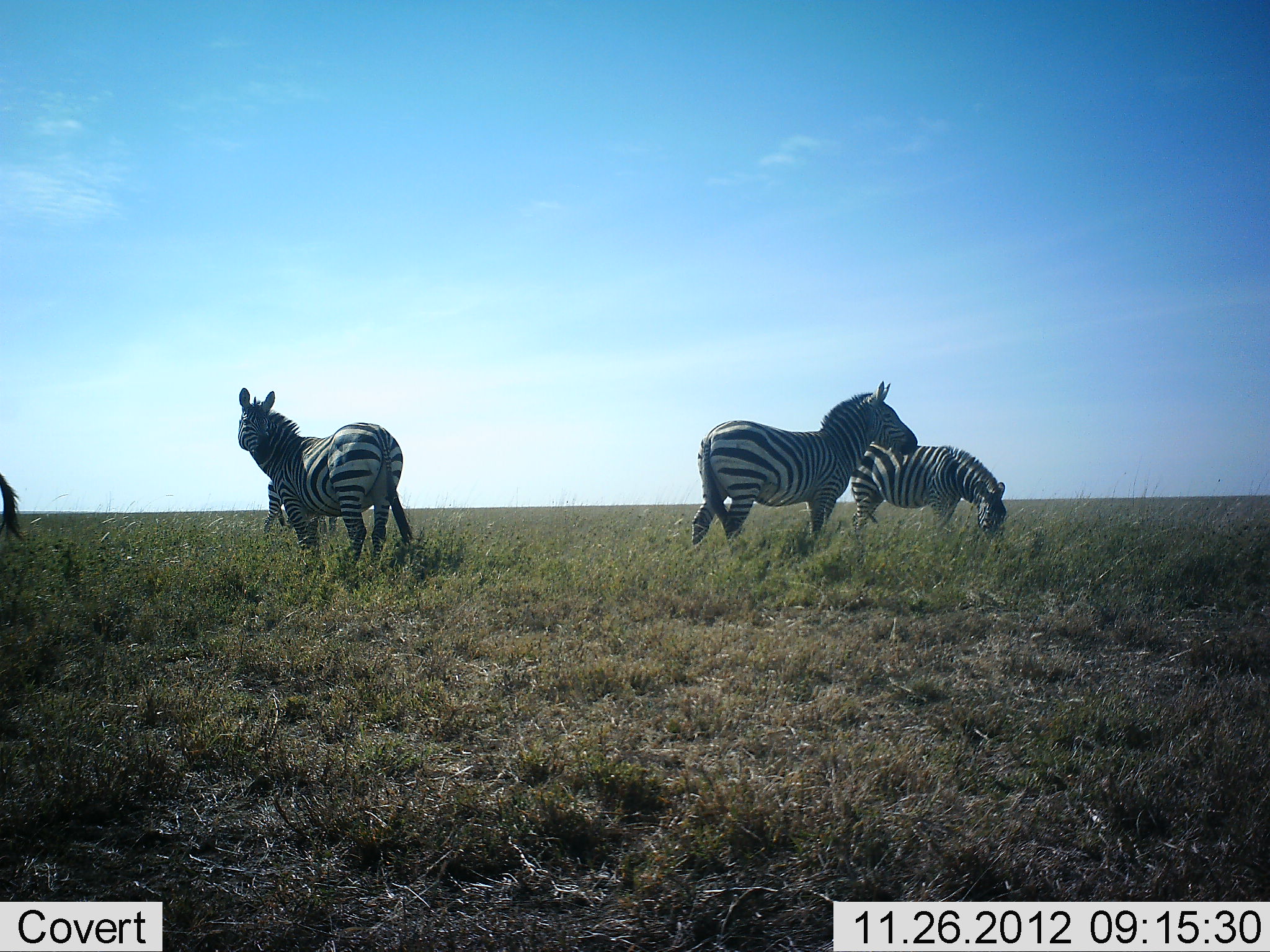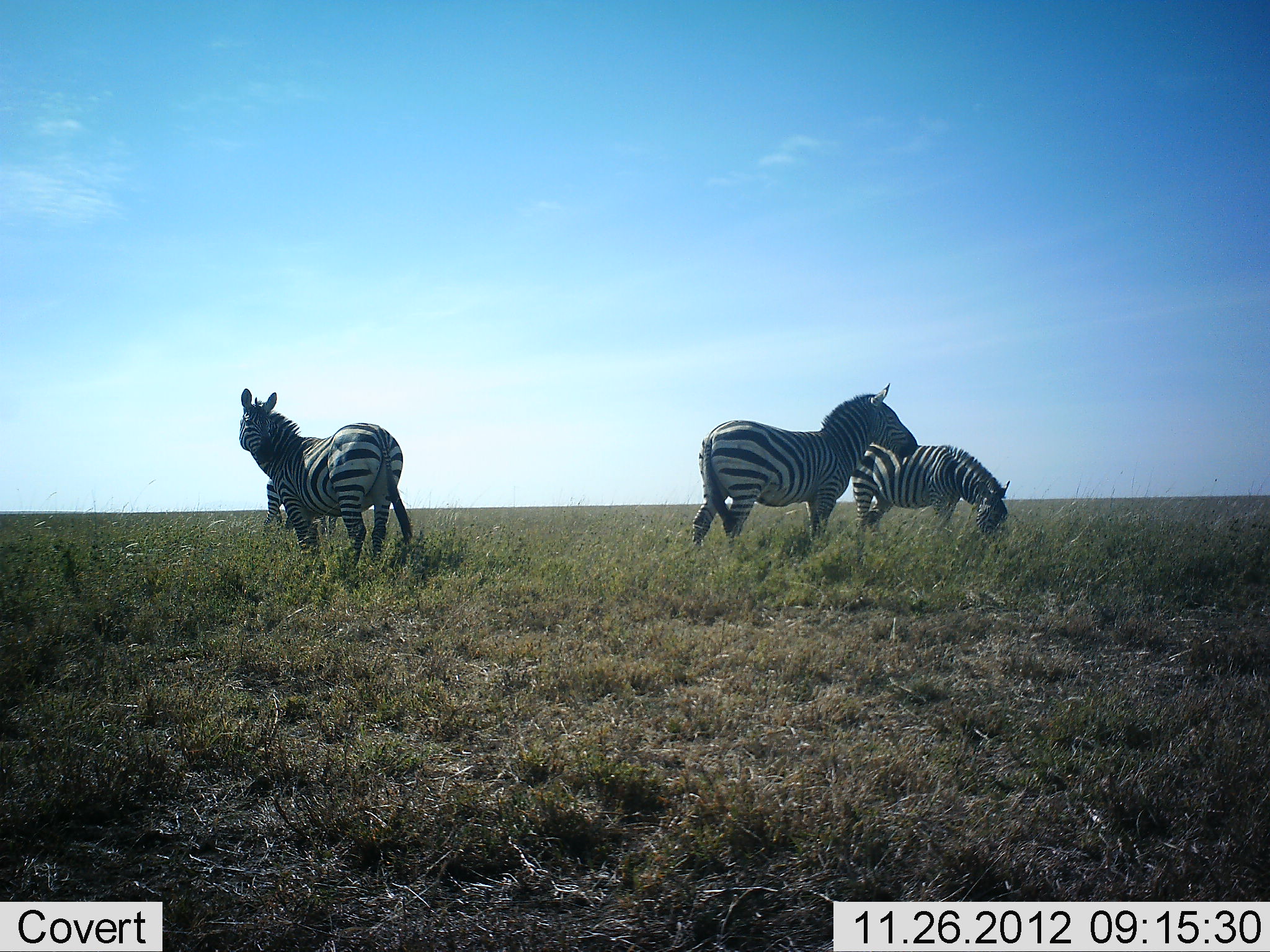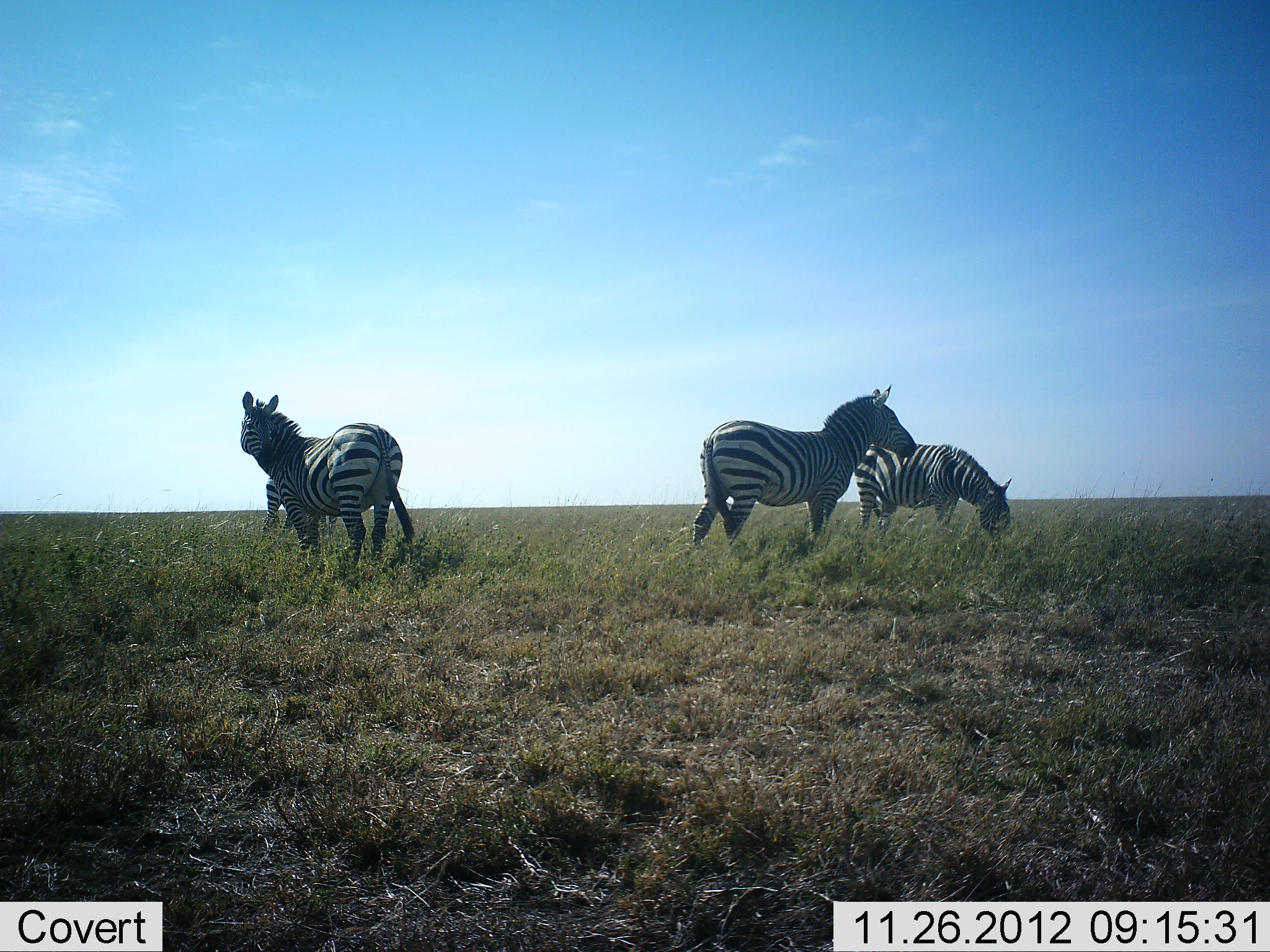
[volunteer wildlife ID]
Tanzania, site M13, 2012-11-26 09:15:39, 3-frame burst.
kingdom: Animalia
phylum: Chordata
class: Mammalia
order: Perissodactyla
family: Equidae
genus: Equus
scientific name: Equus quagga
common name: plains zebra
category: zebra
Zebra (plains zebra) (Equus quagga), count 5. Behavior (volunteer vote fractions): standing 81%, resting 3%, moving 19%, interacting 3%. Young present (vote fraction): 0%. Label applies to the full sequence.